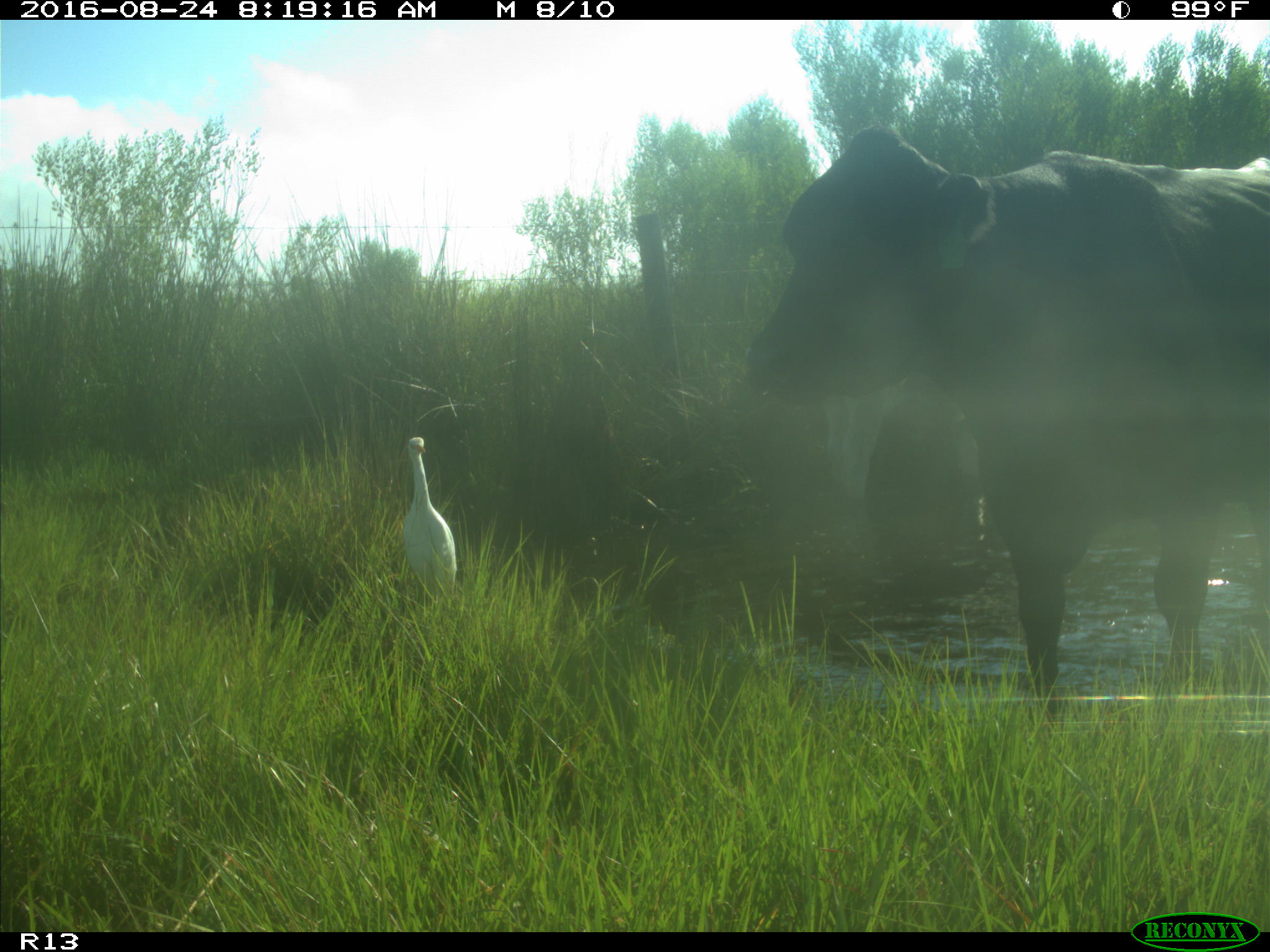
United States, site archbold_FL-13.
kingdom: Animalia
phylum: Chordata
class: Mammalia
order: Artiodactyla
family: Bovidae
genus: Bos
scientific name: Bos taurus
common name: domestic cow